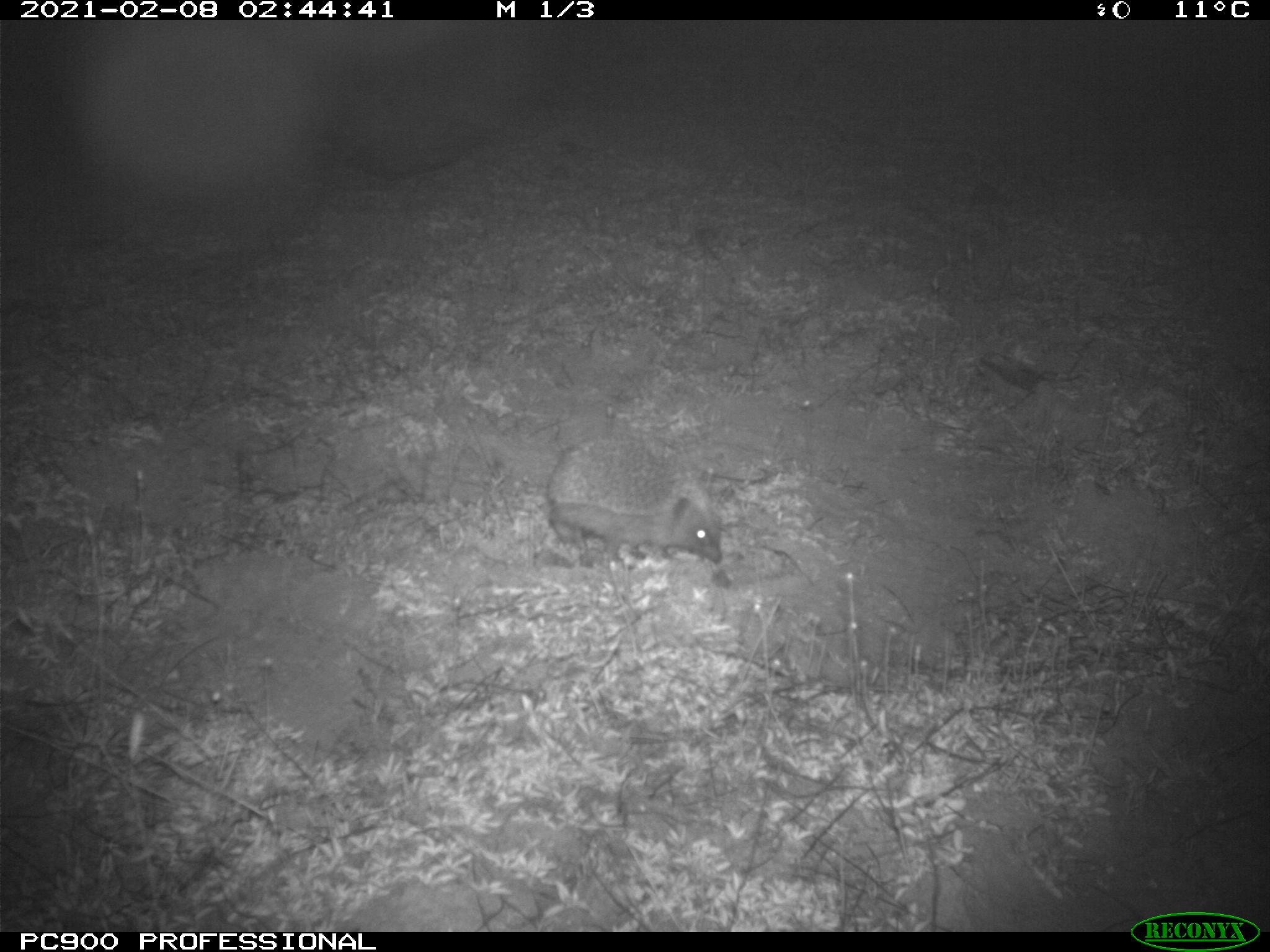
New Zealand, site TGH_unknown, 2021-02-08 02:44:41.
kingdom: Animalia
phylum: Chordata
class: Mammalia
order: Eulipotyphla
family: Erinaceidae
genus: Erinaceus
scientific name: Erinaceus europaeus europaeus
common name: european hedgehog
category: hedgehog